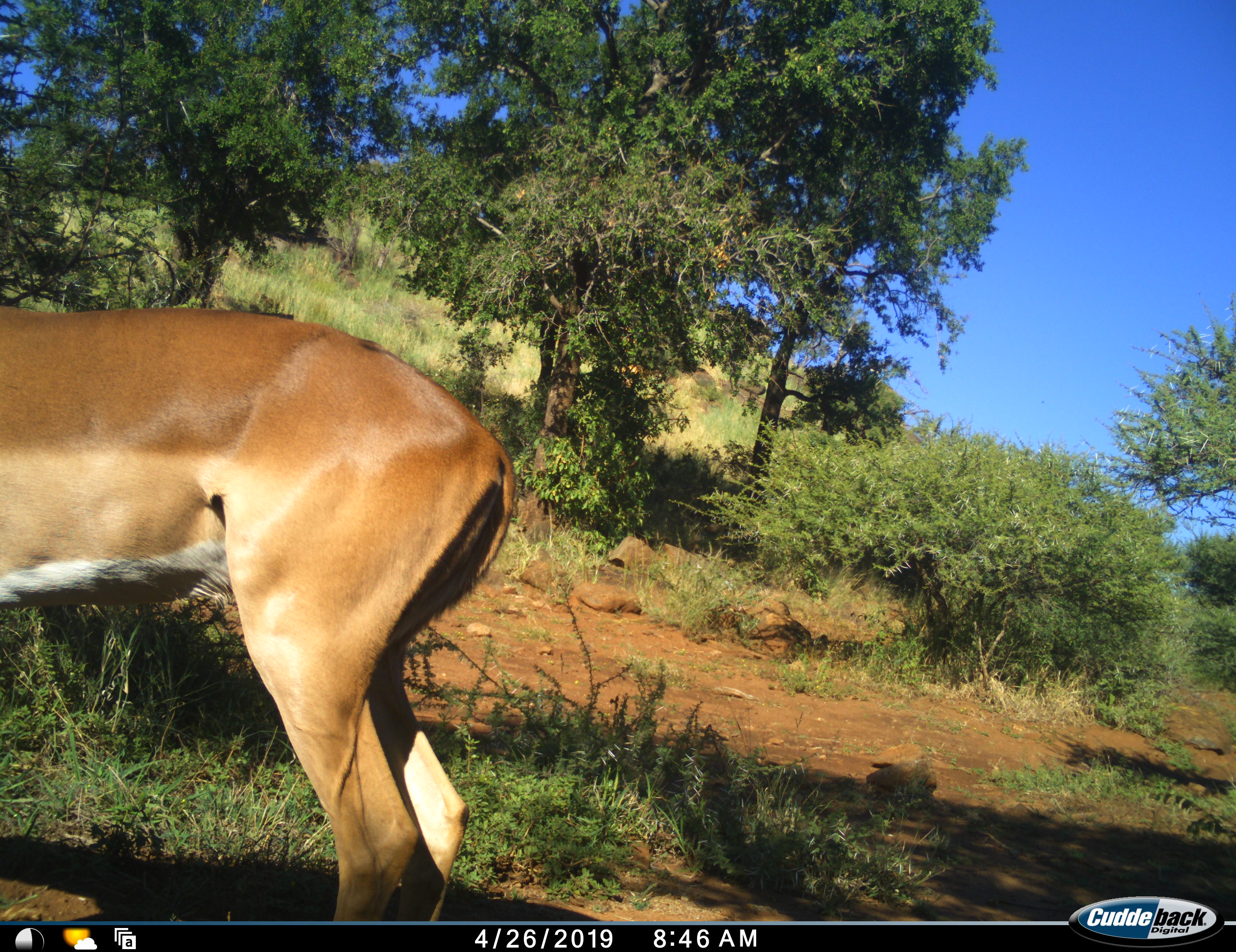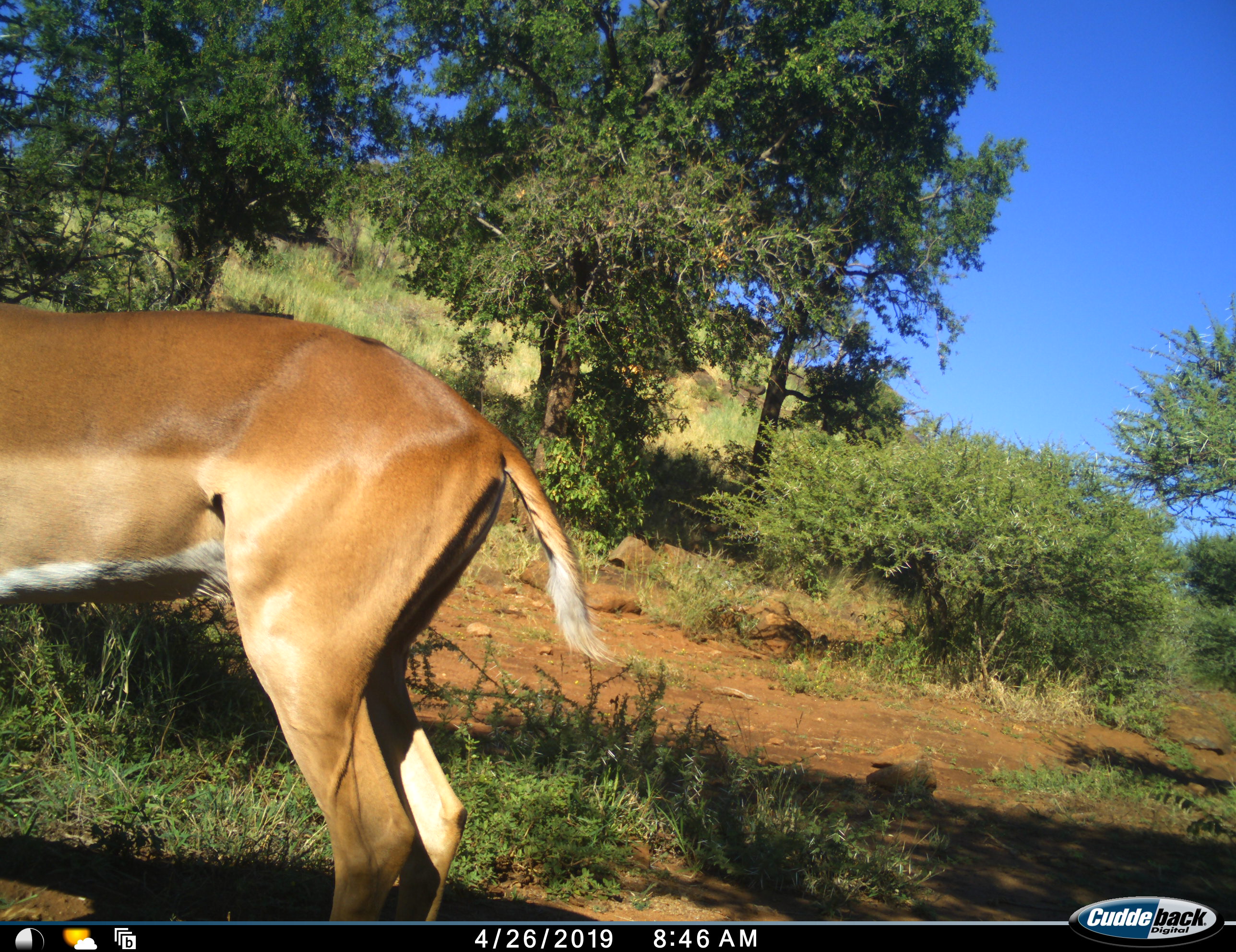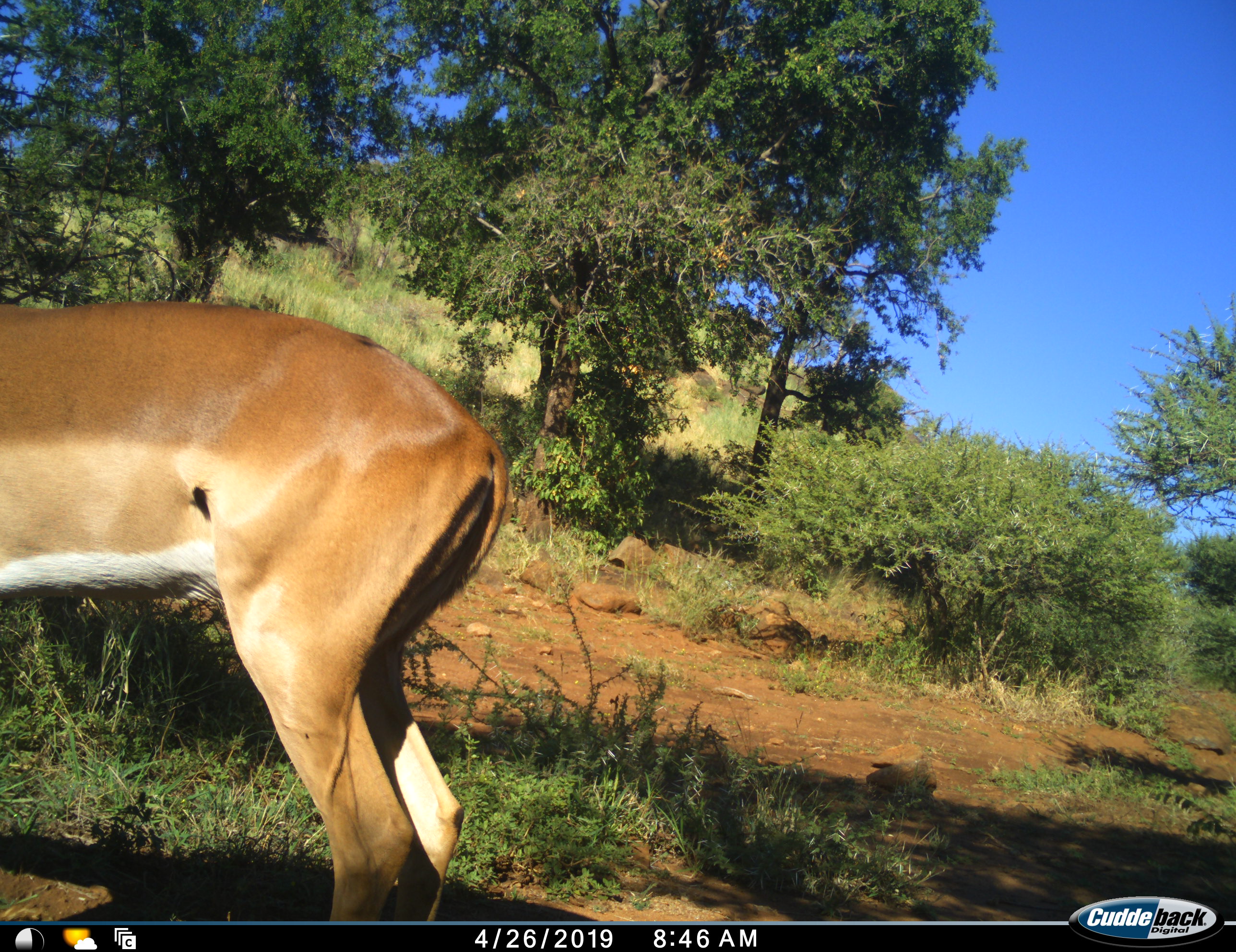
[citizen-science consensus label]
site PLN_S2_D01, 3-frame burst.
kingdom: Animalia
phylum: Chordata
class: Mammalia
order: Artiodactyla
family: Bovidae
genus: Aepyceros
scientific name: Aepyceros melampus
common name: impala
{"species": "impala (Aepyceros melampus)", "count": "1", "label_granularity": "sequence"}